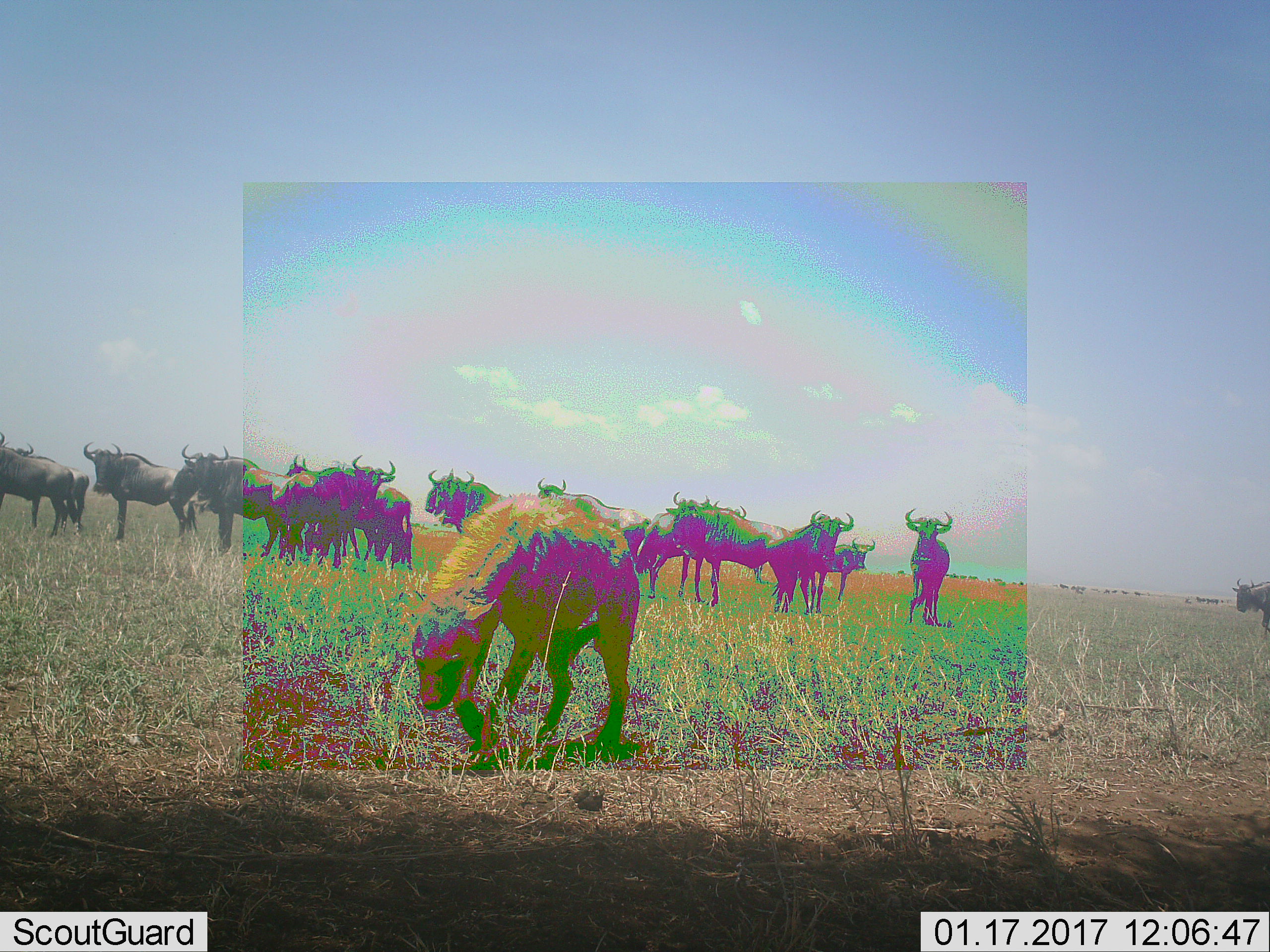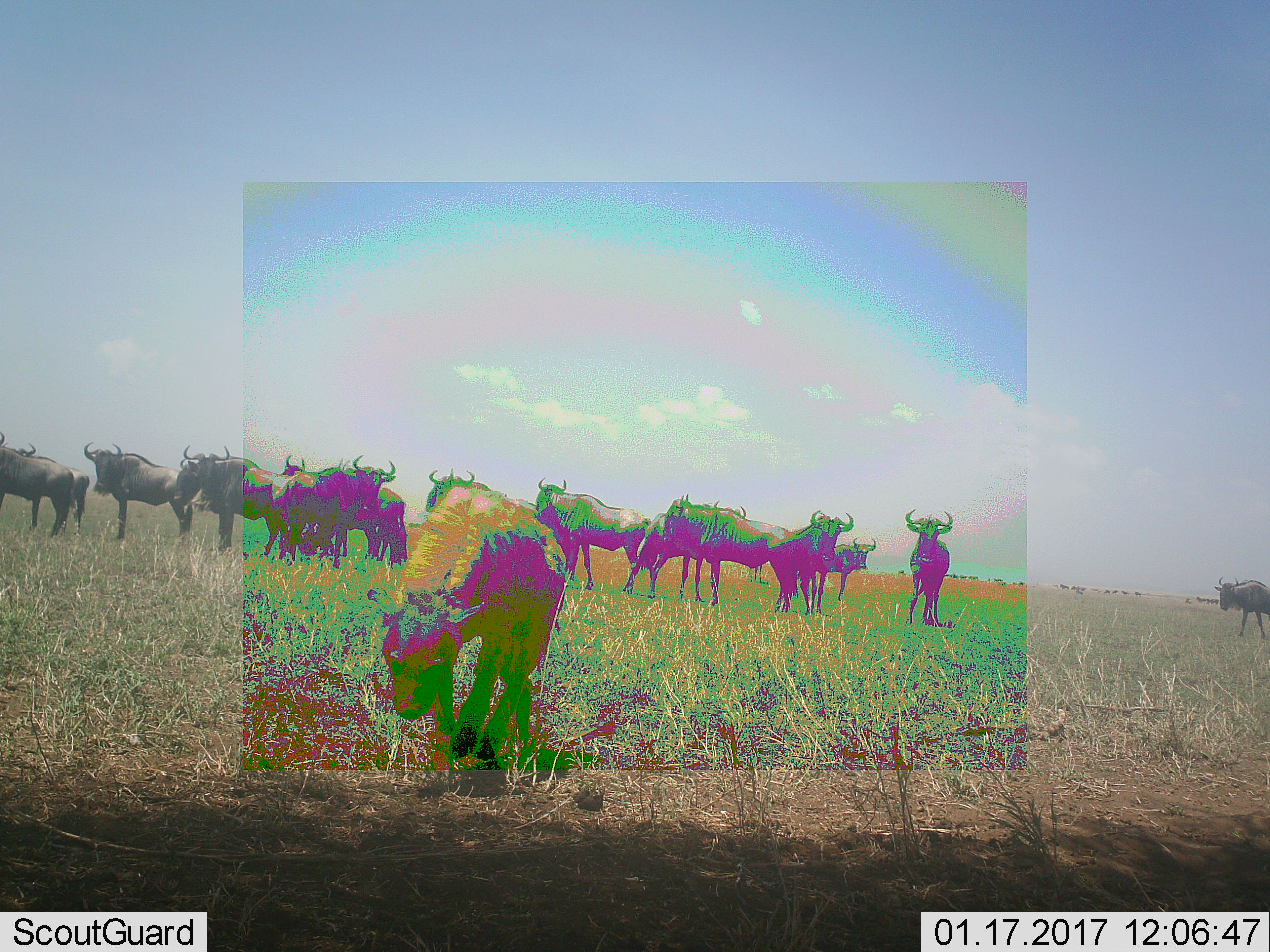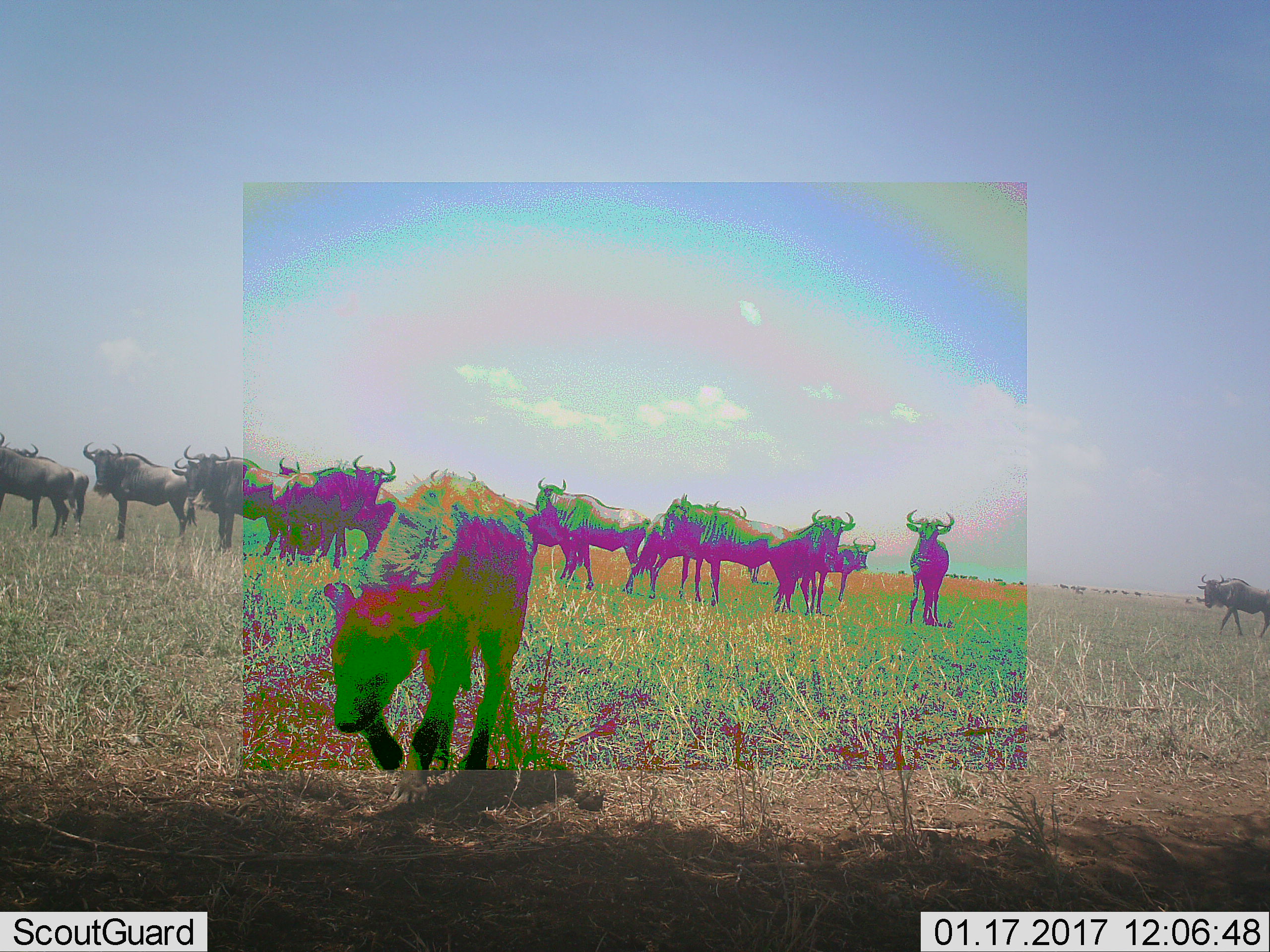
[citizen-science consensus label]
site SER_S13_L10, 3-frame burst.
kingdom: Animalia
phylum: Chordata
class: Mammalia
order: Carnivora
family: Hyaenidae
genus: Crocuta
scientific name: Crocuta crocuta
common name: spotted hyena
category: hyenaspotted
Hyenaspotted (spotted hyena) (Crocuta crocuta), count 1. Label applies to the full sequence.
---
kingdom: Animalia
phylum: Chordata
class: Mammalia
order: Artiodactyla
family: Bovidae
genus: Connochaetes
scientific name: Connochaetes taurinus taurinus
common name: blue wildebeest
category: wildebeestblue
Wildebeestblue (blue wildebeest) (Connochaetes taurinus taurinus), count 11-50. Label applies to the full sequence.